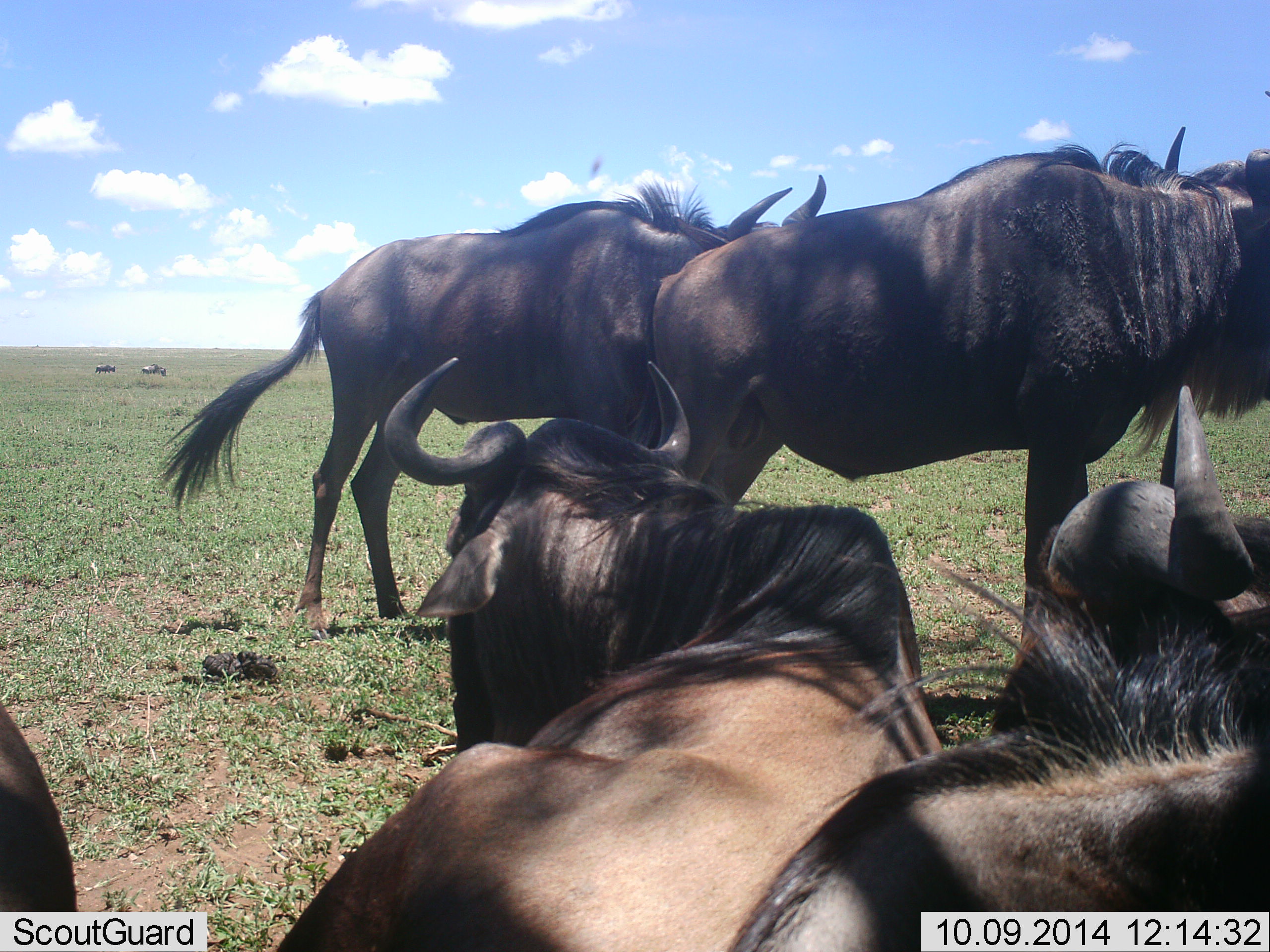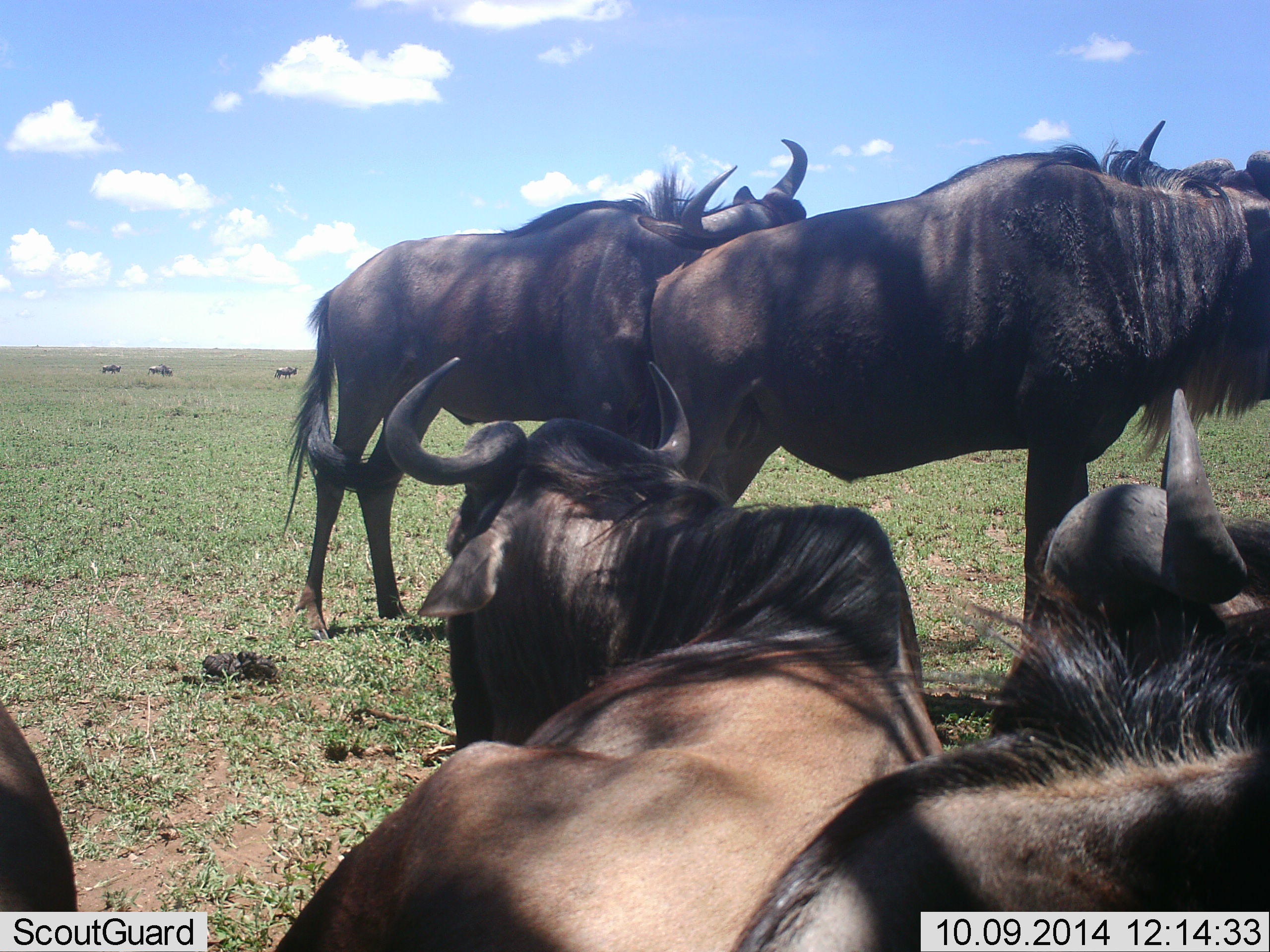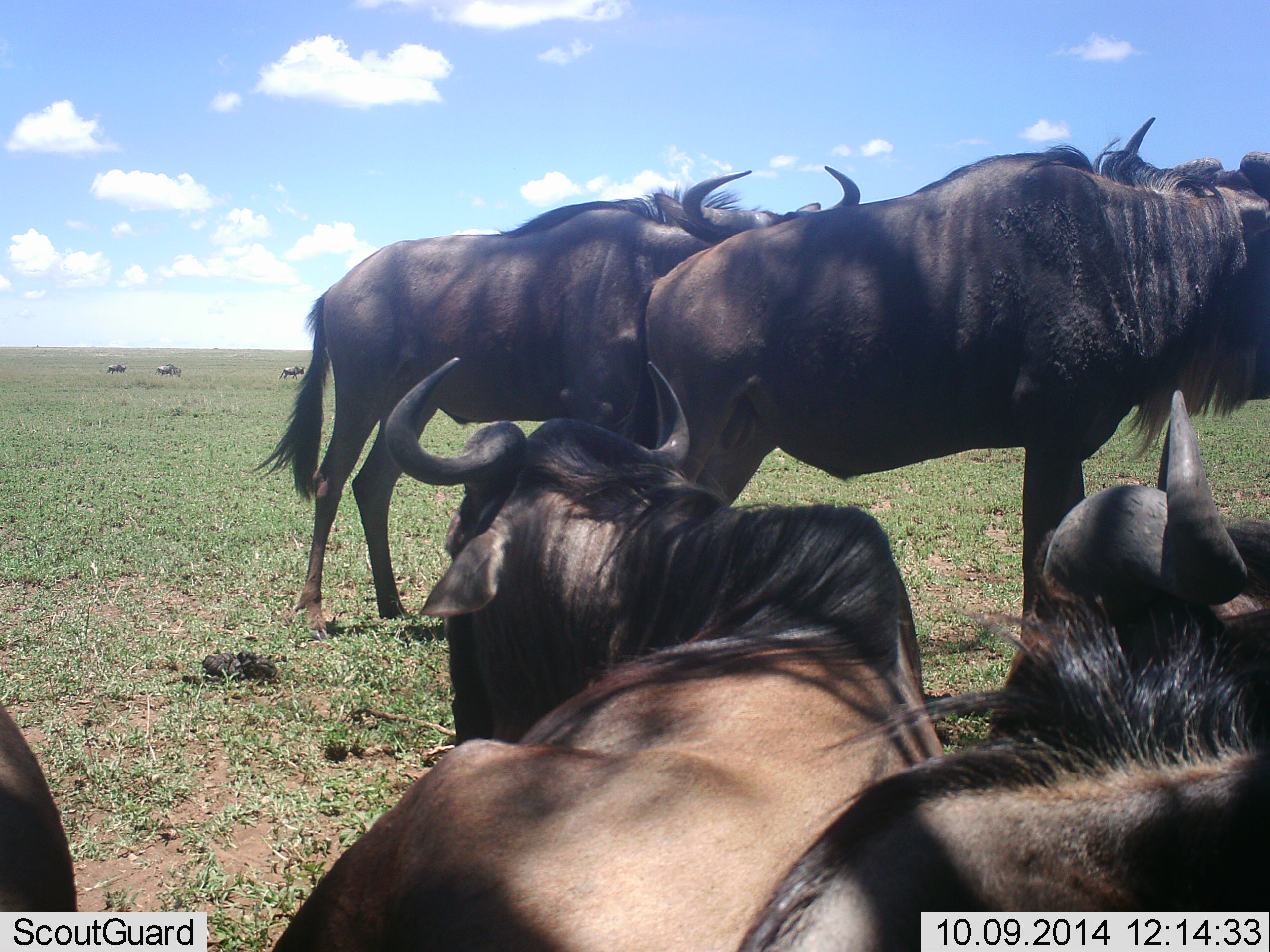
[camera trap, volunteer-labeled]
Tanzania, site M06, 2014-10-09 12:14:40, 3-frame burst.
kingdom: Animalia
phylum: Chordata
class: Mammalia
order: Artiodactyla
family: Bovidae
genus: Connochaetes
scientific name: Connochaetes taurinus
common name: blue wildebeest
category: wildebeest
Wildebeest (blue wildebeest) (Connochaetes taurinus), count 8. Behavior (volunteer vote fractions): standing 90%, resting 100%, moving 30%, interacting 30%. Young present (vote fraction): 0%. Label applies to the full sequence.